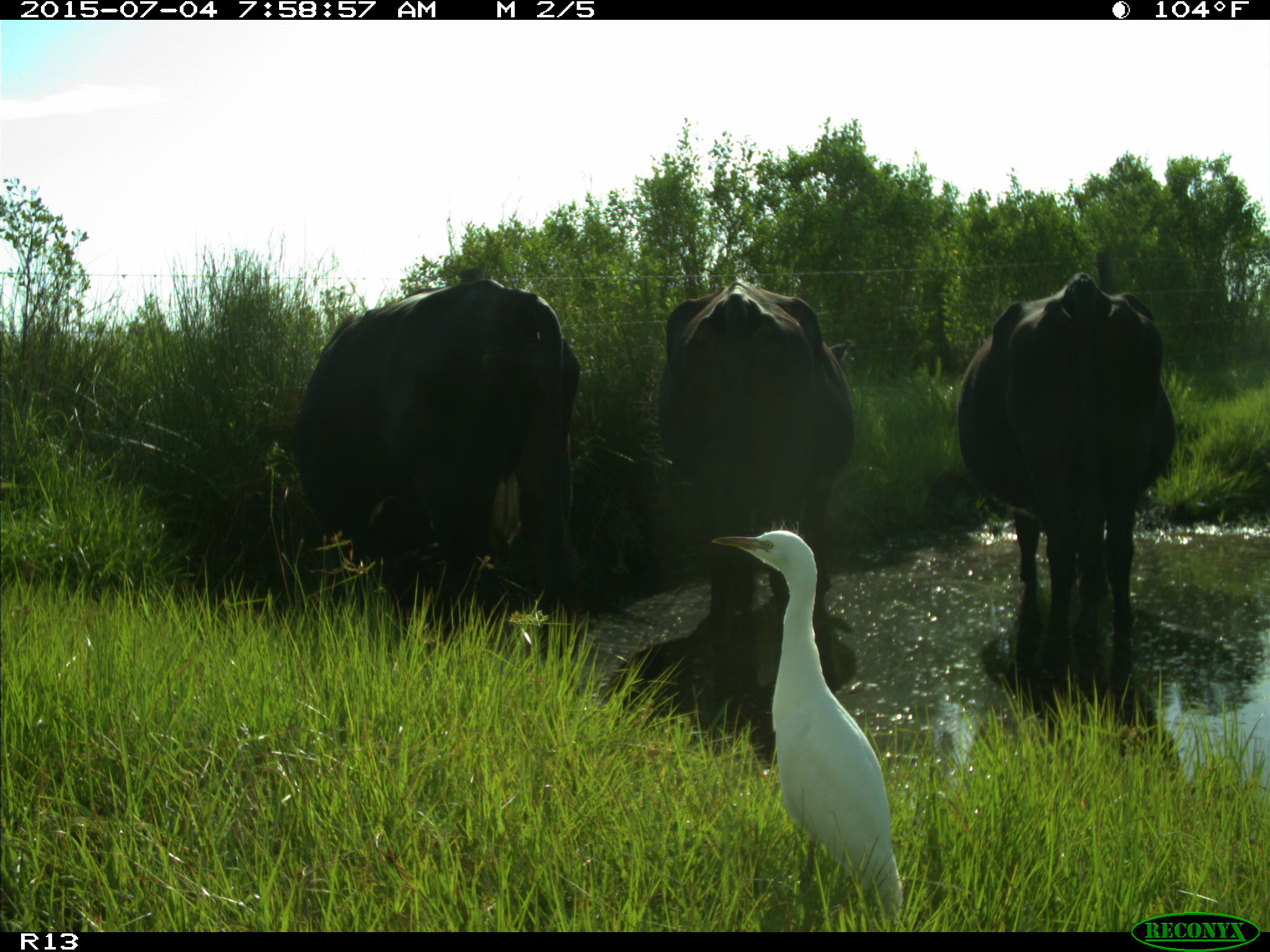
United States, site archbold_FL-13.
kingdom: Animalia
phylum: Chordata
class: Mammalia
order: Artiodactyla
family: Bovidae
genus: Bos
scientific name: Bos taurus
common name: domestic cow